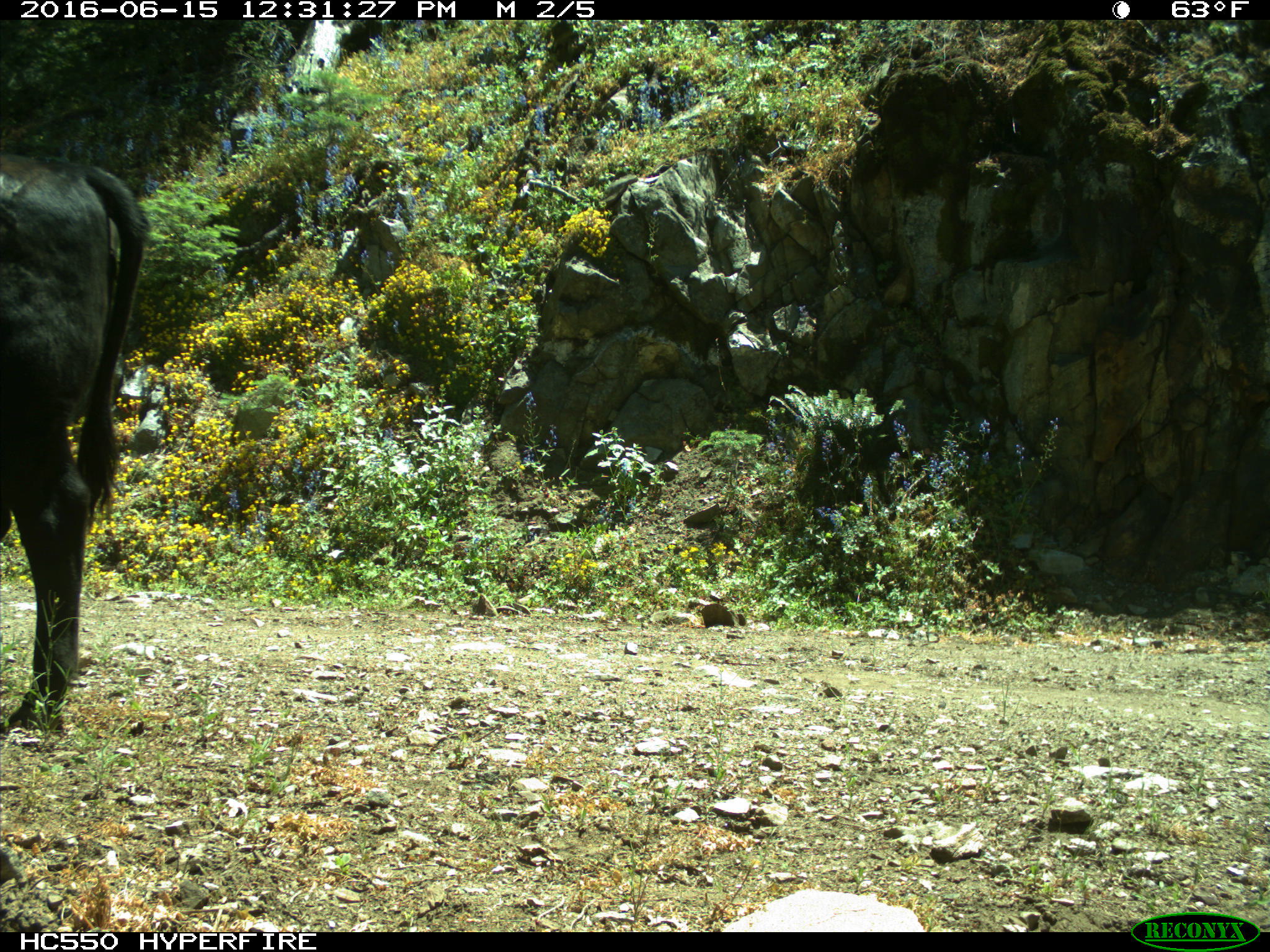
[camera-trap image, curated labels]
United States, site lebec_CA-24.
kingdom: Animalia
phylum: Chordata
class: Mammalia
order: Artiodactyla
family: Bovidae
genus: Bos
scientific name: Bos taurus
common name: domestic cow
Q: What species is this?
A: Bos taurus (domestic cow).